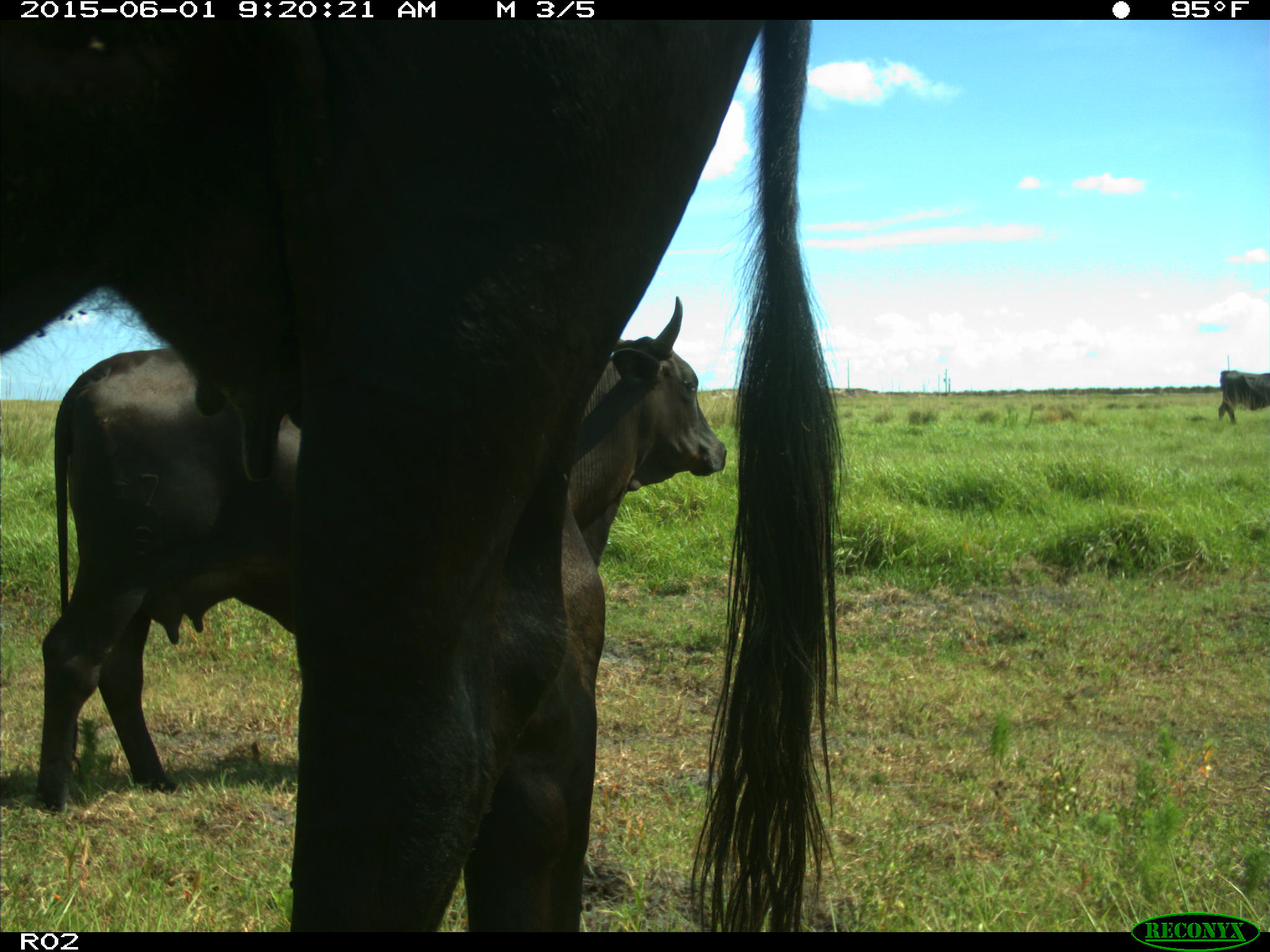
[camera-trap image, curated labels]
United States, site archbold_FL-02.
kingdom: Animalia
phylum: Chordata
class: Mammalia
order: Artiodactyla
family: Bovidae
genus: Bos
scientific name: Bos taurus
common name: domestic cow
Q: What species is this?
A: Bos taurus (domestic cow).